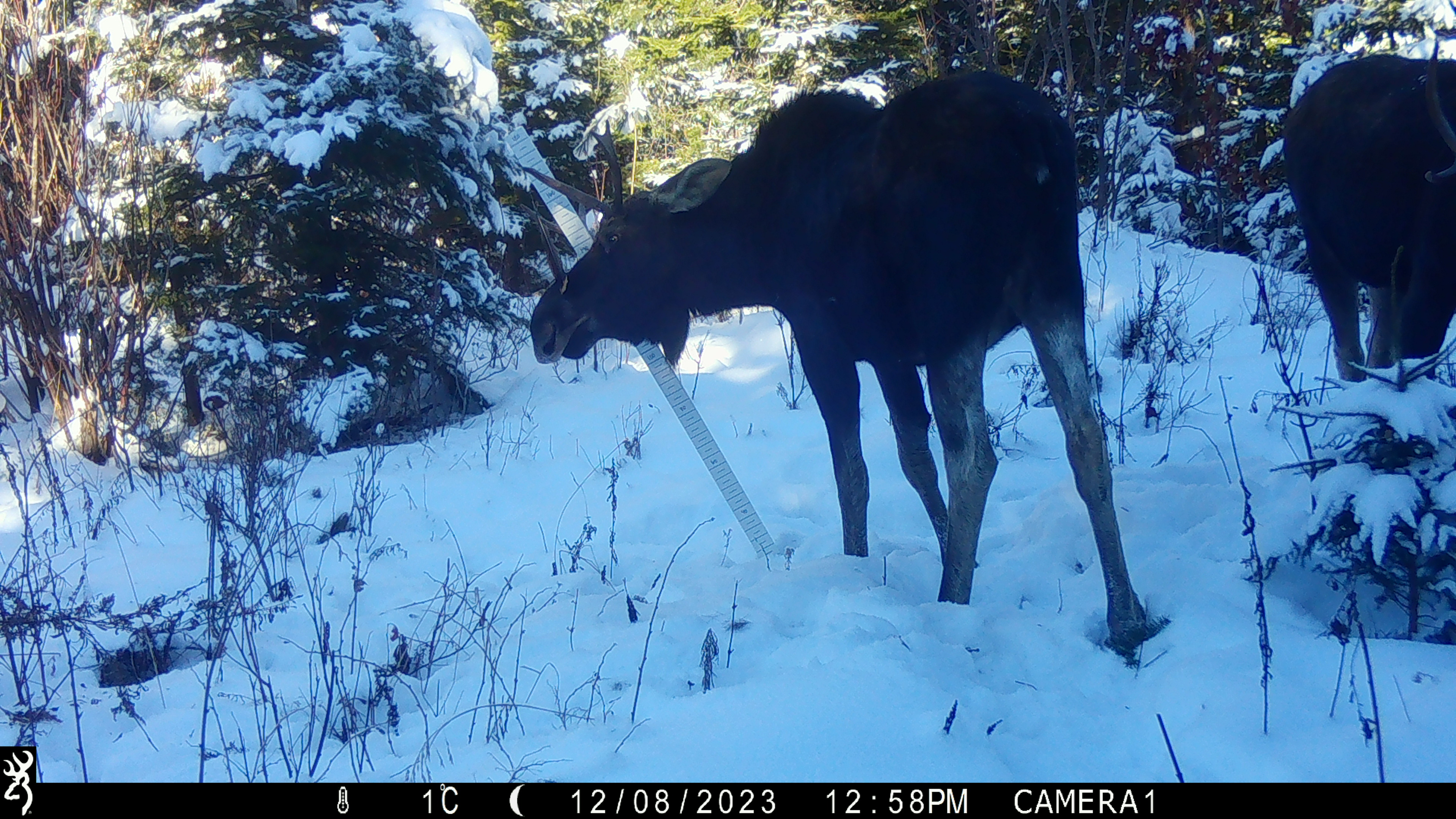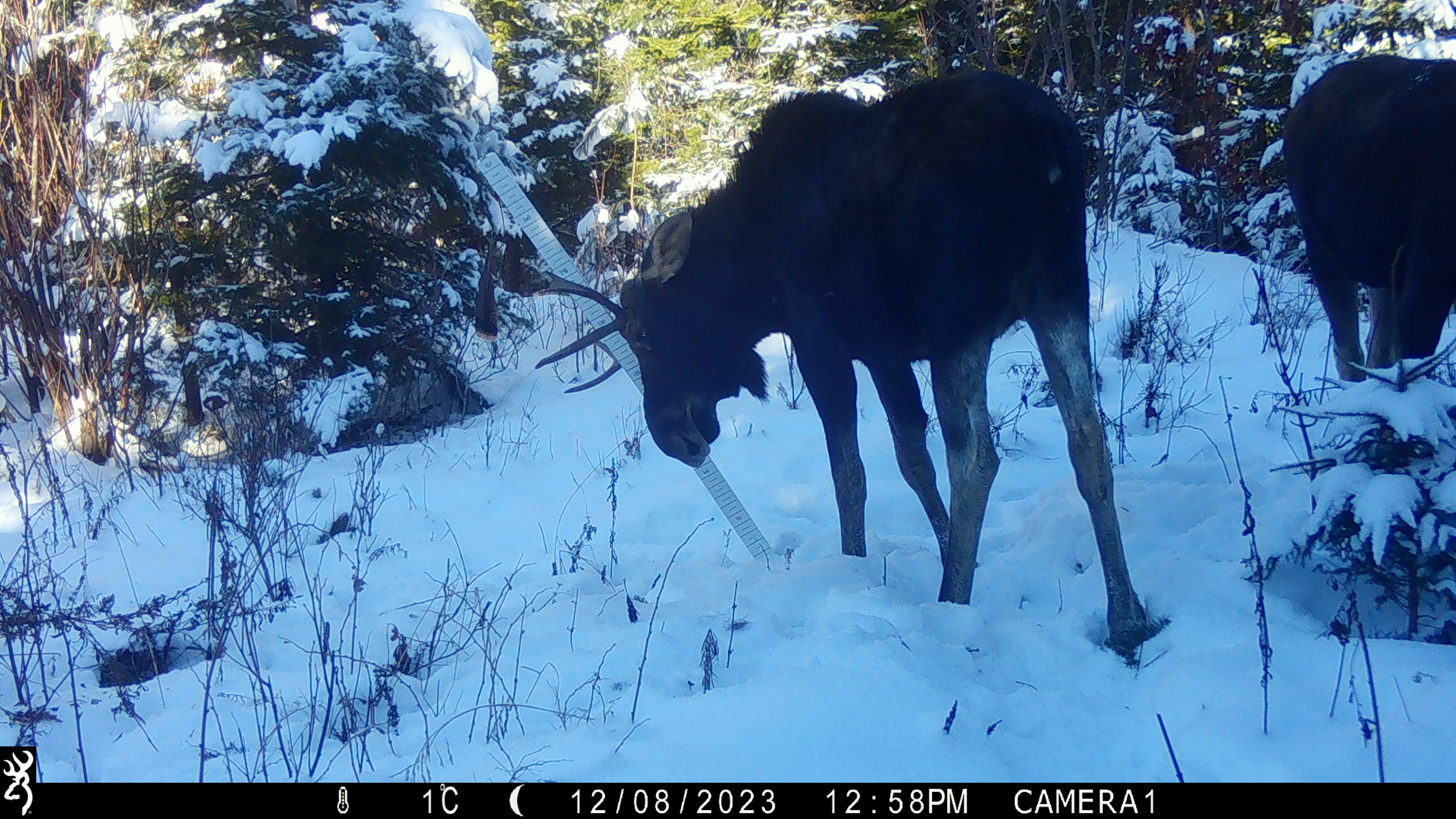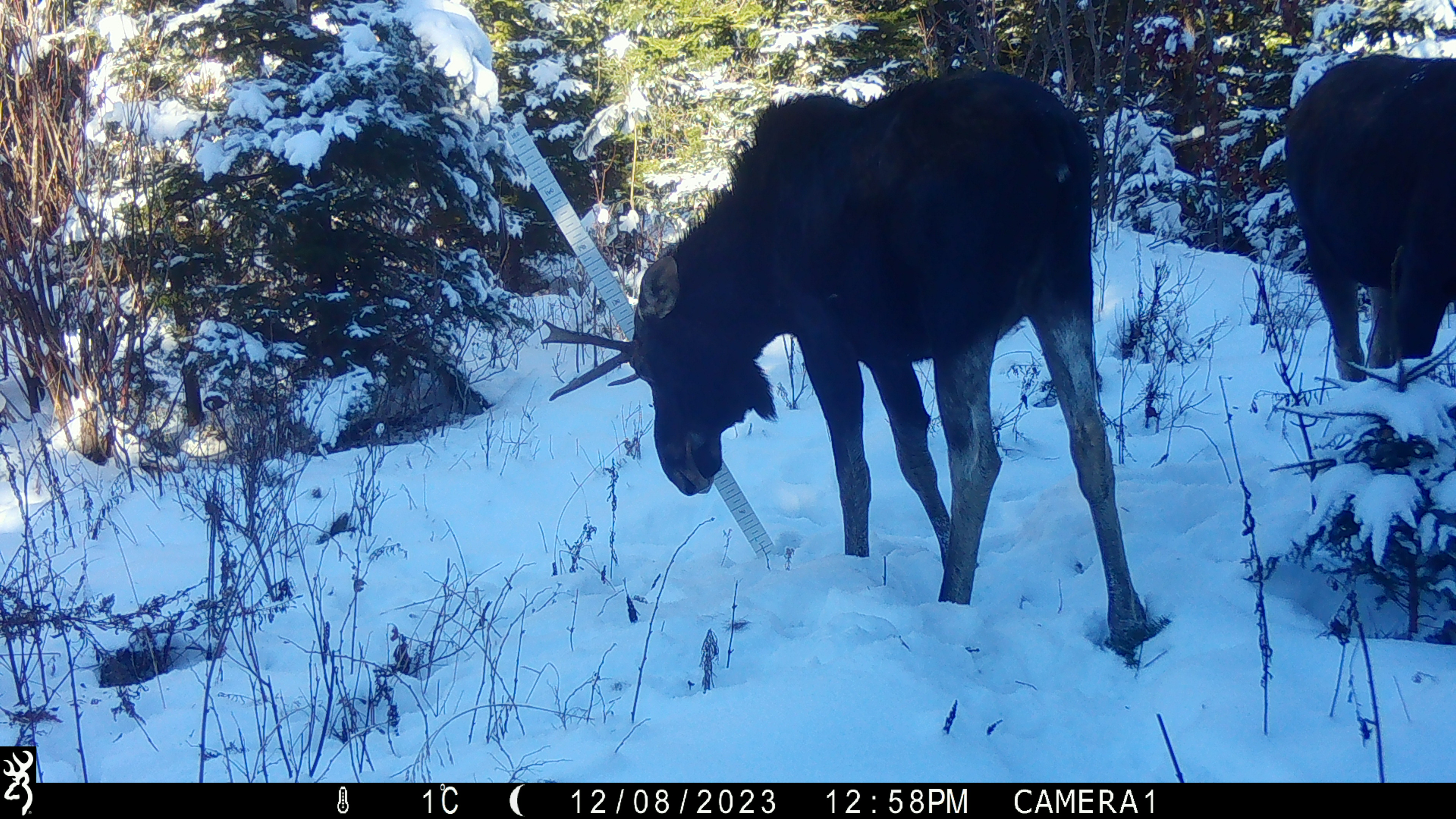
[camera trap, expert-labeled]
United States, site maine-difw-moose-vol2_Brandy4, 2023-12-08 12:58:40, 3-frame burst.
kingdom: Animalia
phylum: Chordata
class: Mammalia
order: Artiodactyla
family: Cervidae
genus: Alces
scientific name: Alces alces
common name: moose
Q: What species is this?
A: Moose (Alces alces).